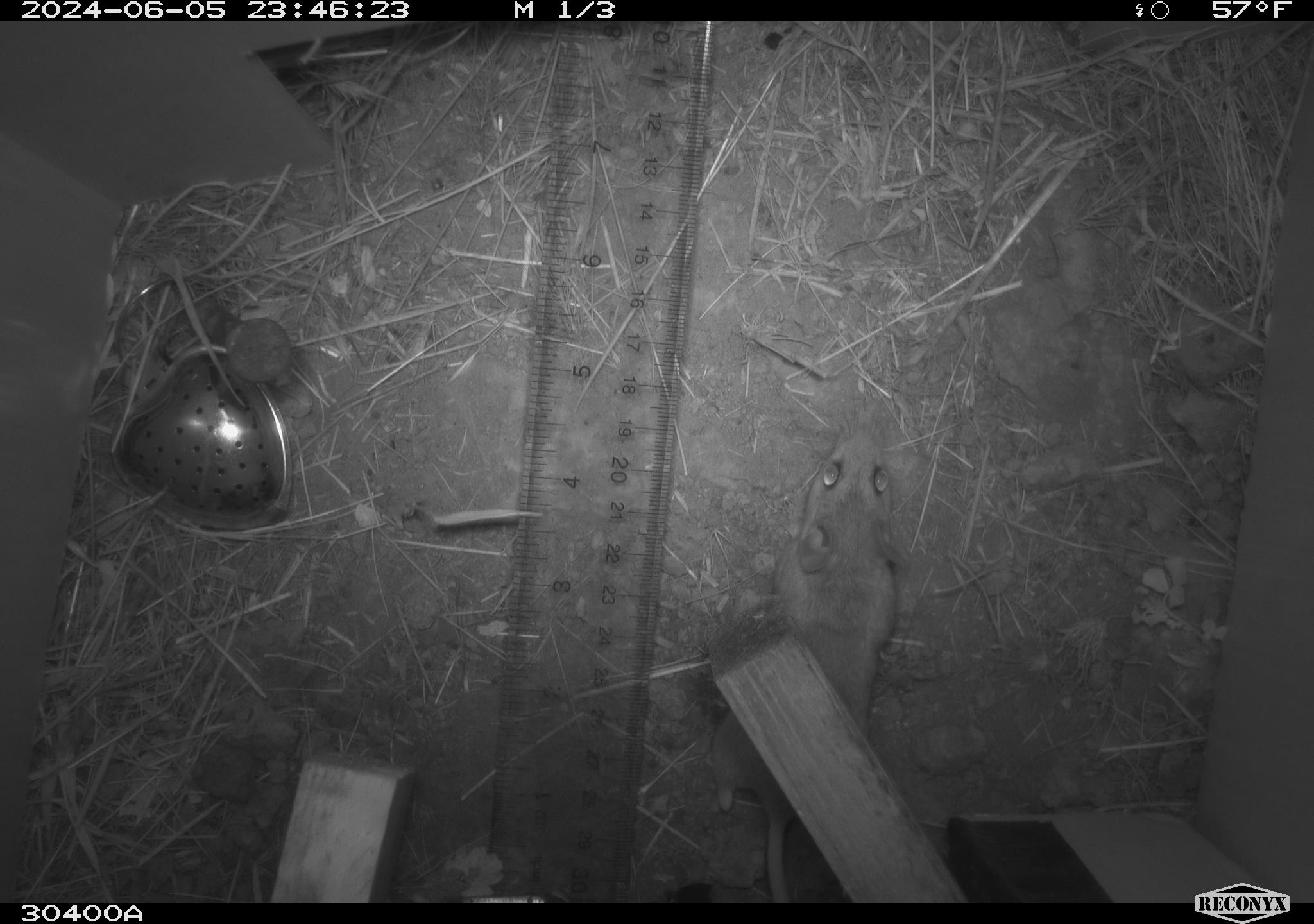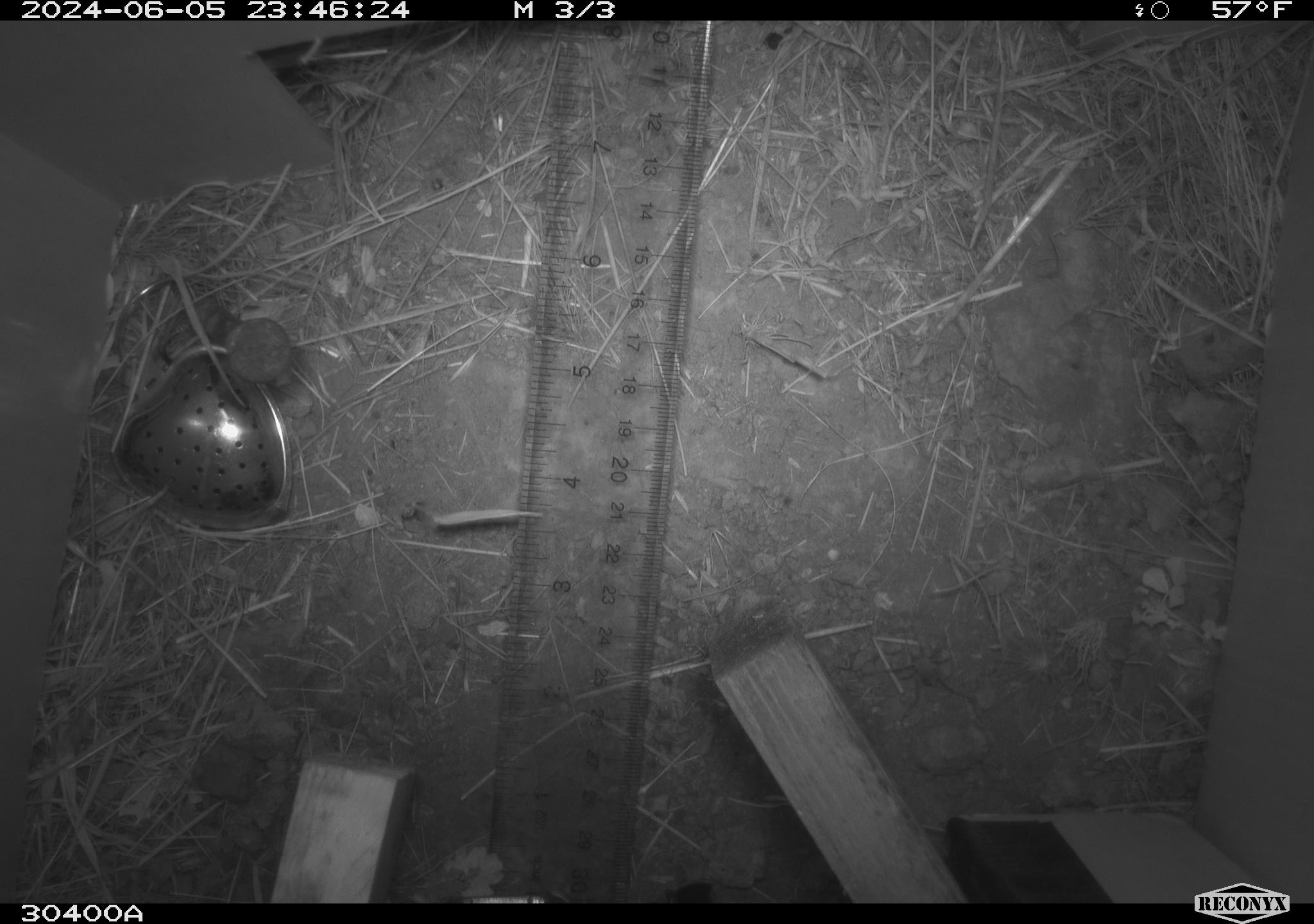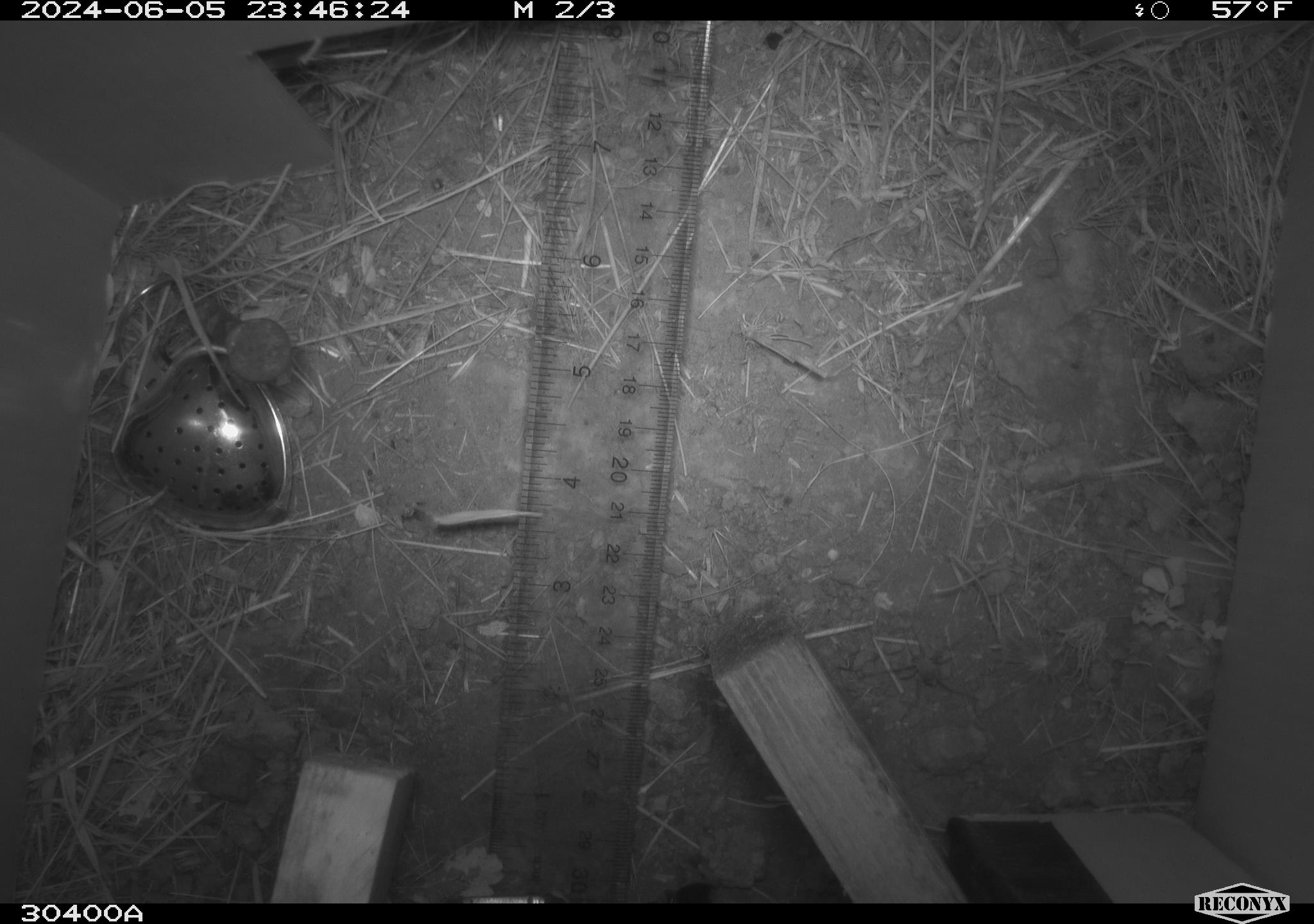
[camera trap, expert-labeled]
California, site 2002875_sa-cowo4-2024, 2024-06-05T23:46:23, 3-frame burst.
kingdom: Animalia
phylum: Chordata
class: Mammalia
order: Rodentia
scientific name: Rodentia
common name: rodent